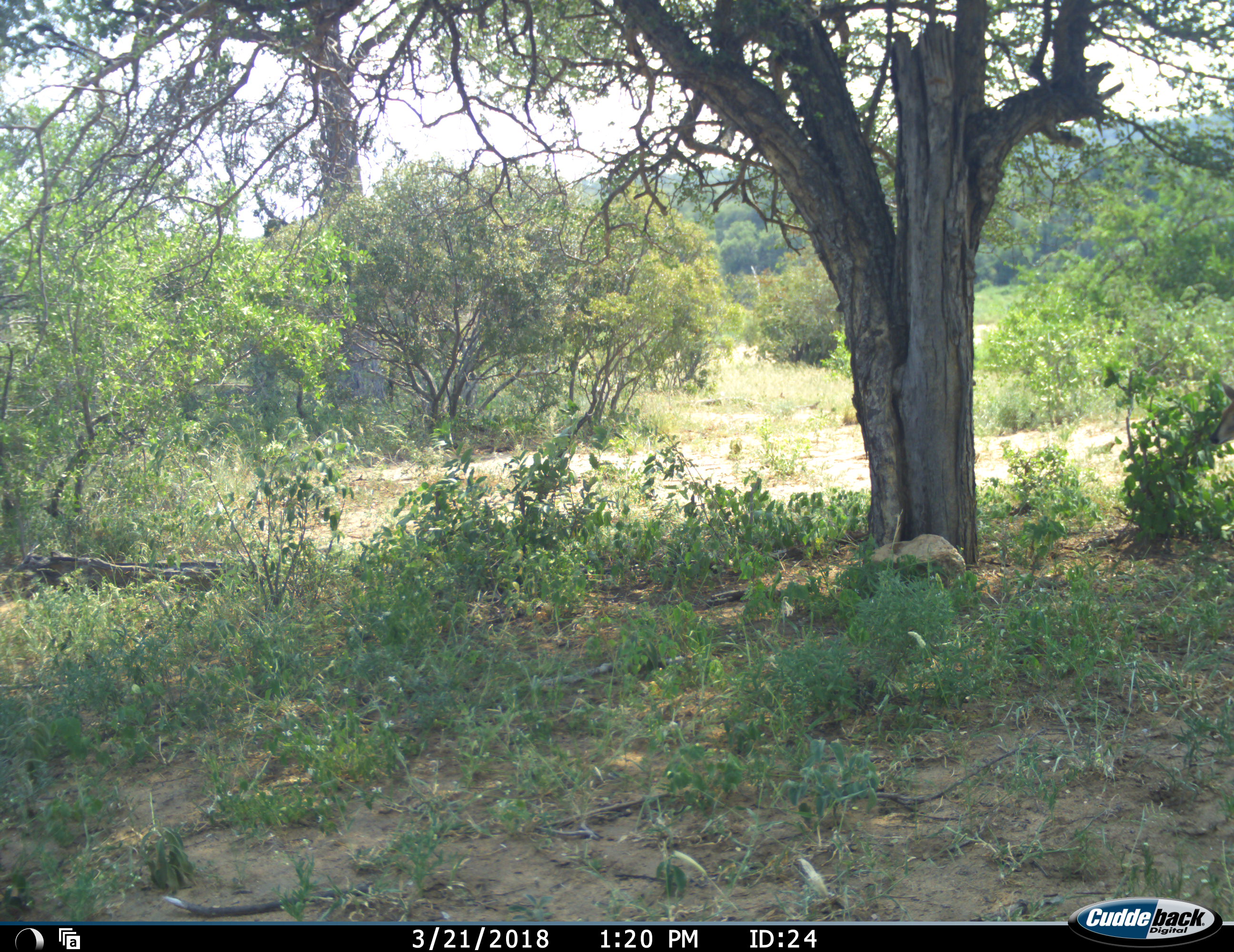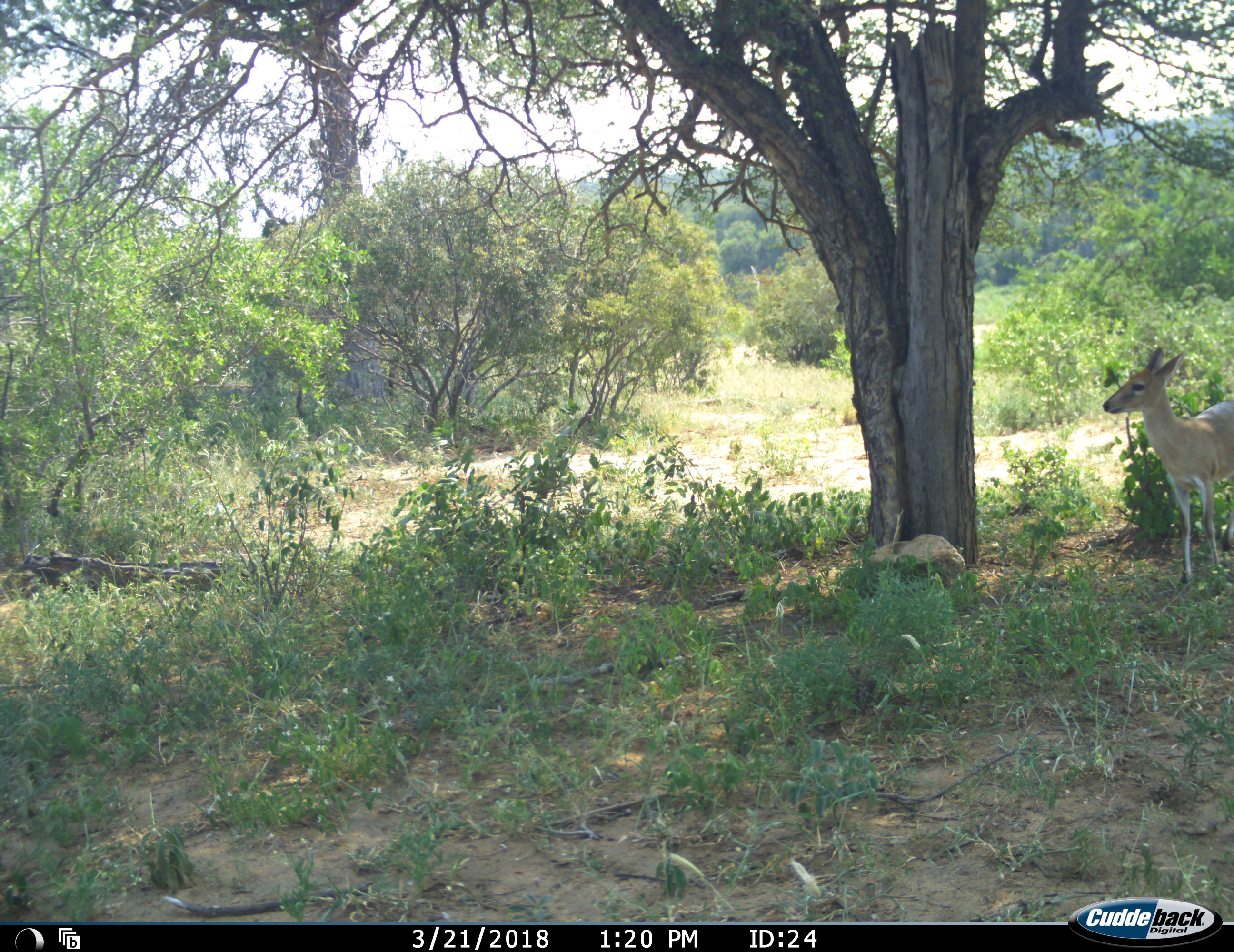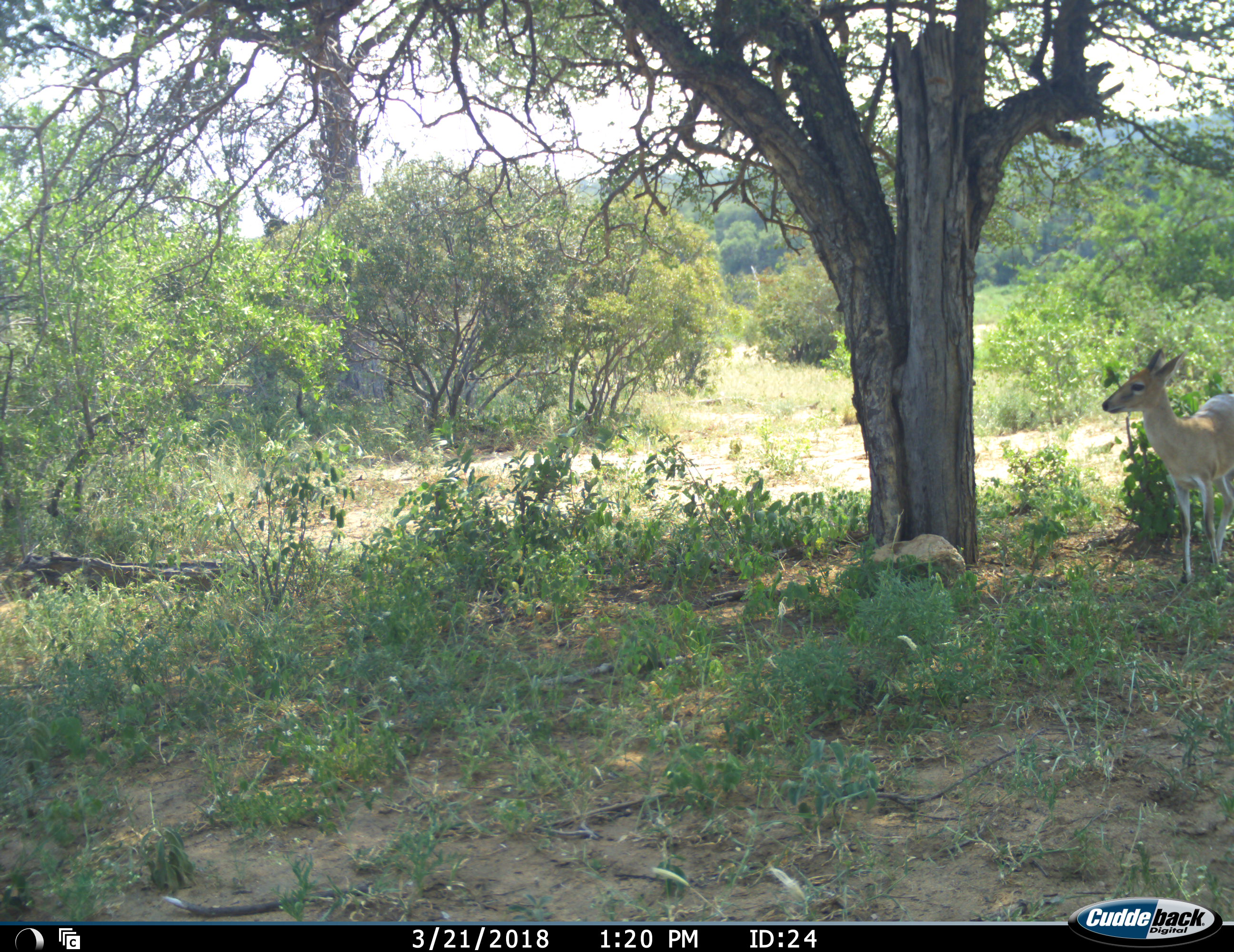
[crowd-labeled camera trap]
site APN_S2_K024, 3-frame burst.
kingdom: Animalia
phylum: Chordata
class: Mammalia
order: Artiodactyla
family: Bovidae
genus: Sylvicapra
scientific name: Sylvicapra grimmia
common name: common duiker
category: duikercommongrey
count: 1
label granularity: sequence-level